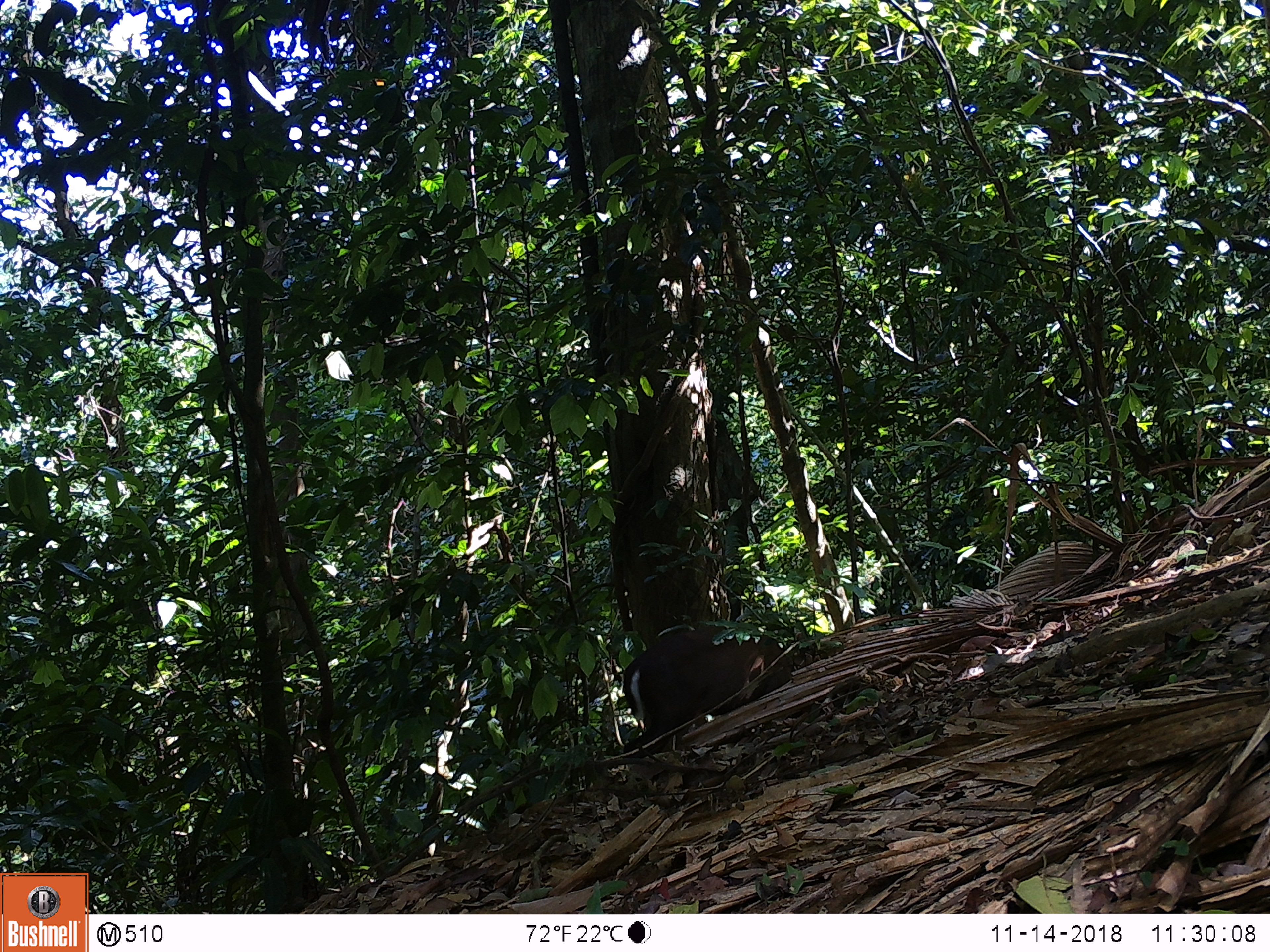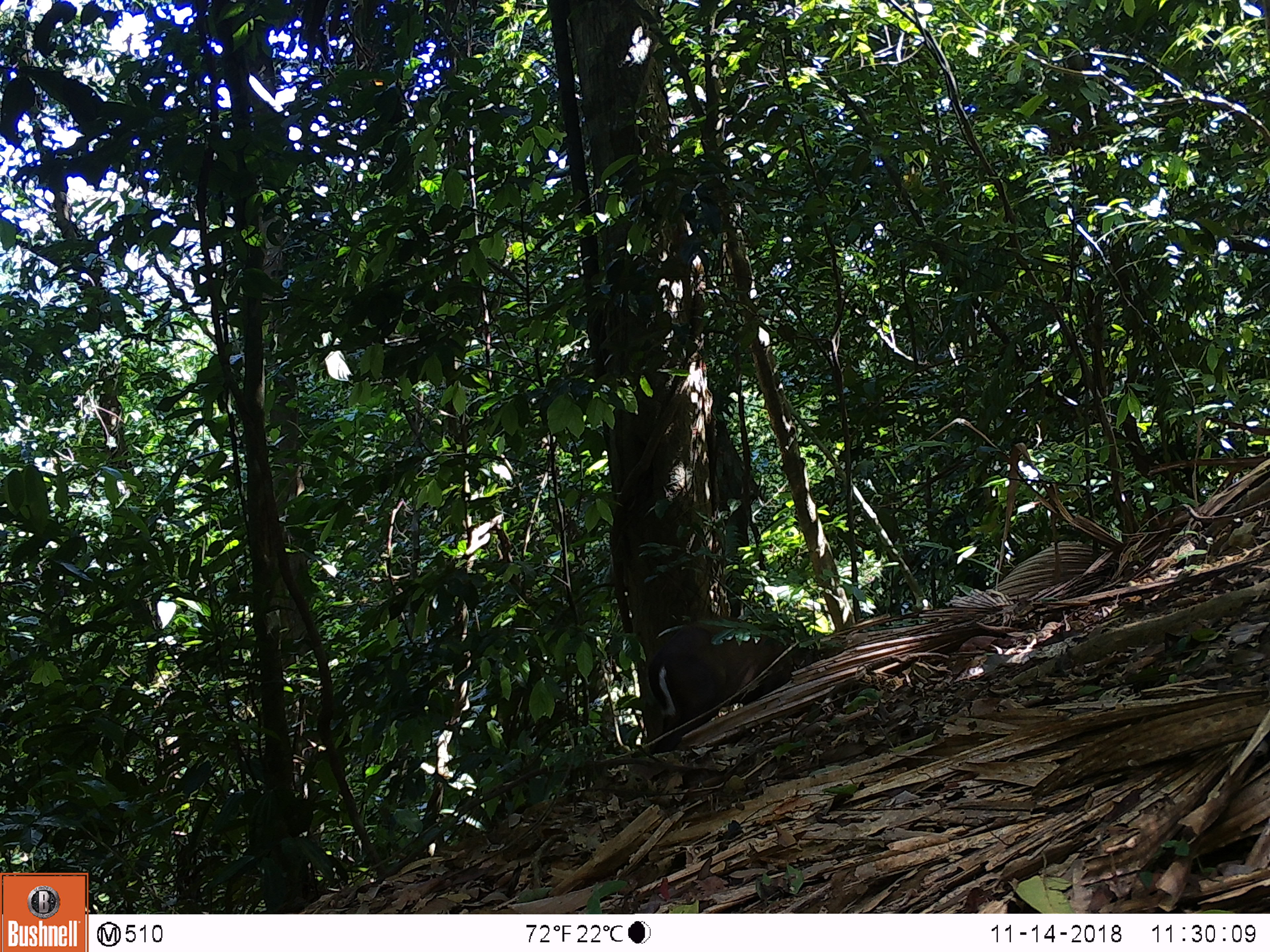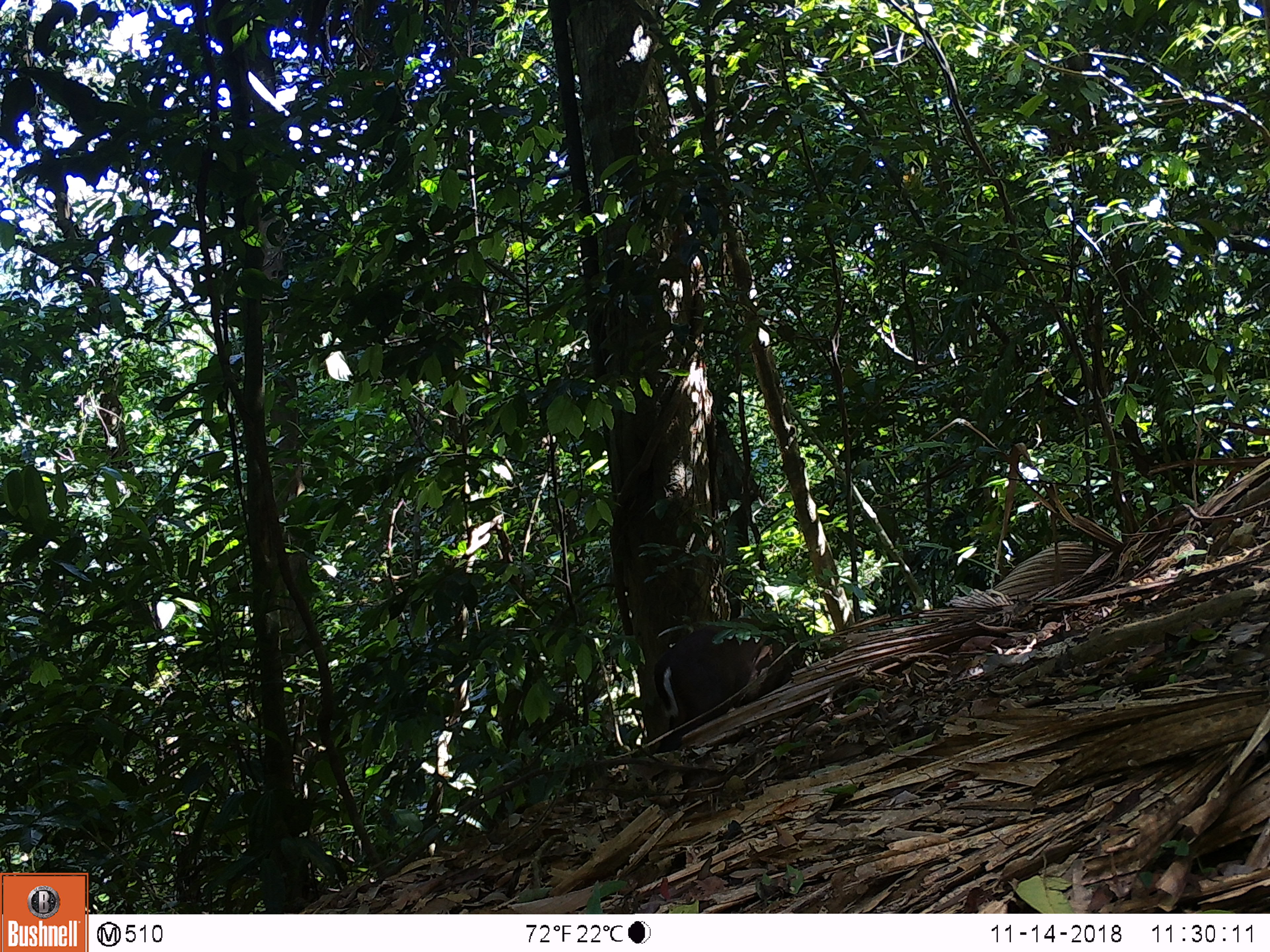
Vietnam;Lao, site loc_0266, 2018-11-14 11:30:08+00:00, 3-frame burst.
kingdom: Animalia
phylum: Chordata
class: Mammalia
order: Artiodactyla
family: Cervidae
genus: Muntiacus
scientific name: Muntiacus rooseveltorum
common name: roosevelt's muntjac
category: roosevelts muntjac group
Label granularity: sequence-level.